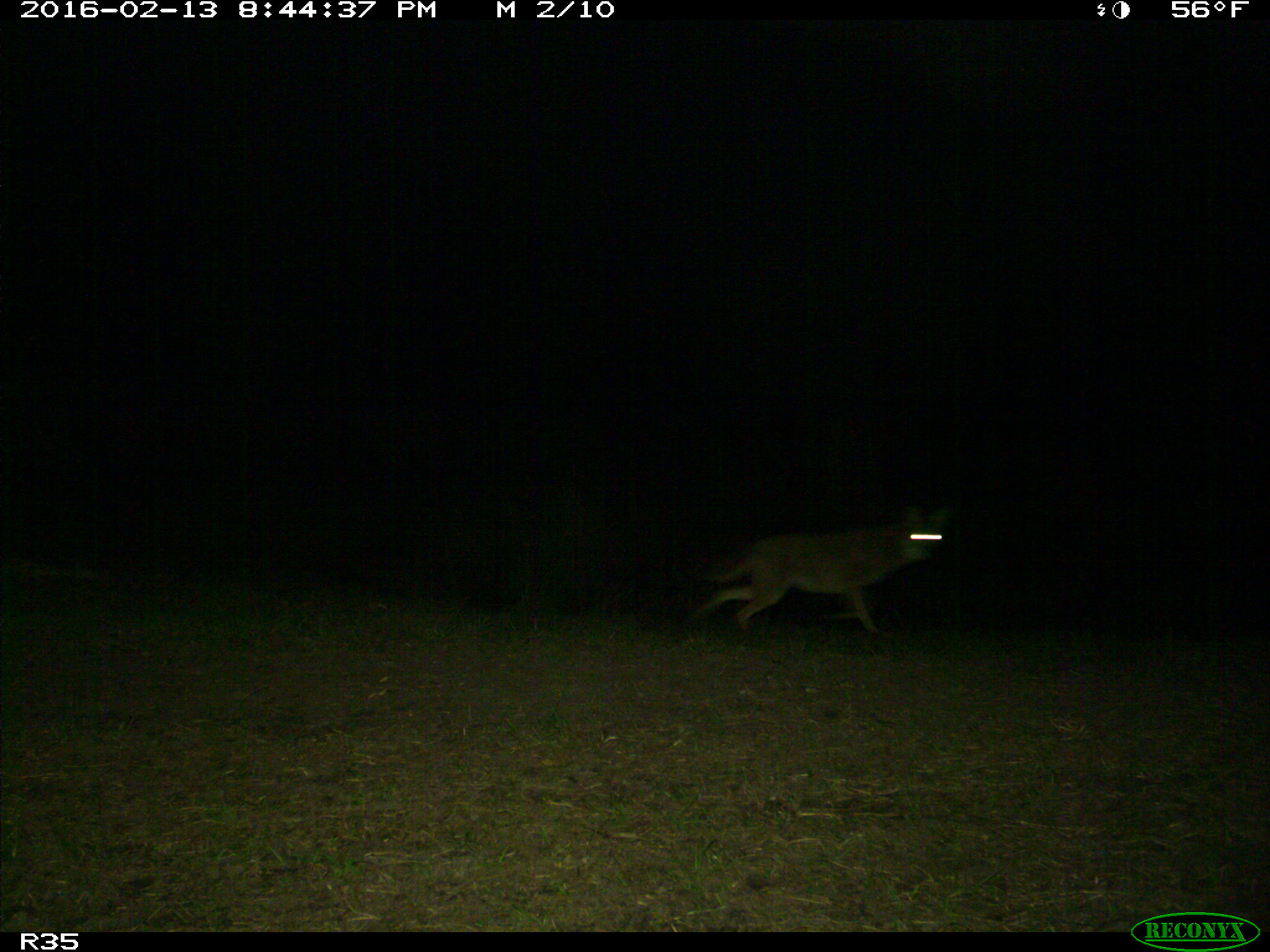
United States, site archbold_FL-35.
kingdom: Animalia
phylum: Chordata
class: Mammalia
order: Carnivora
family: Canidae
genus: Canis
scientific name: Canis latrans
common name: coyote